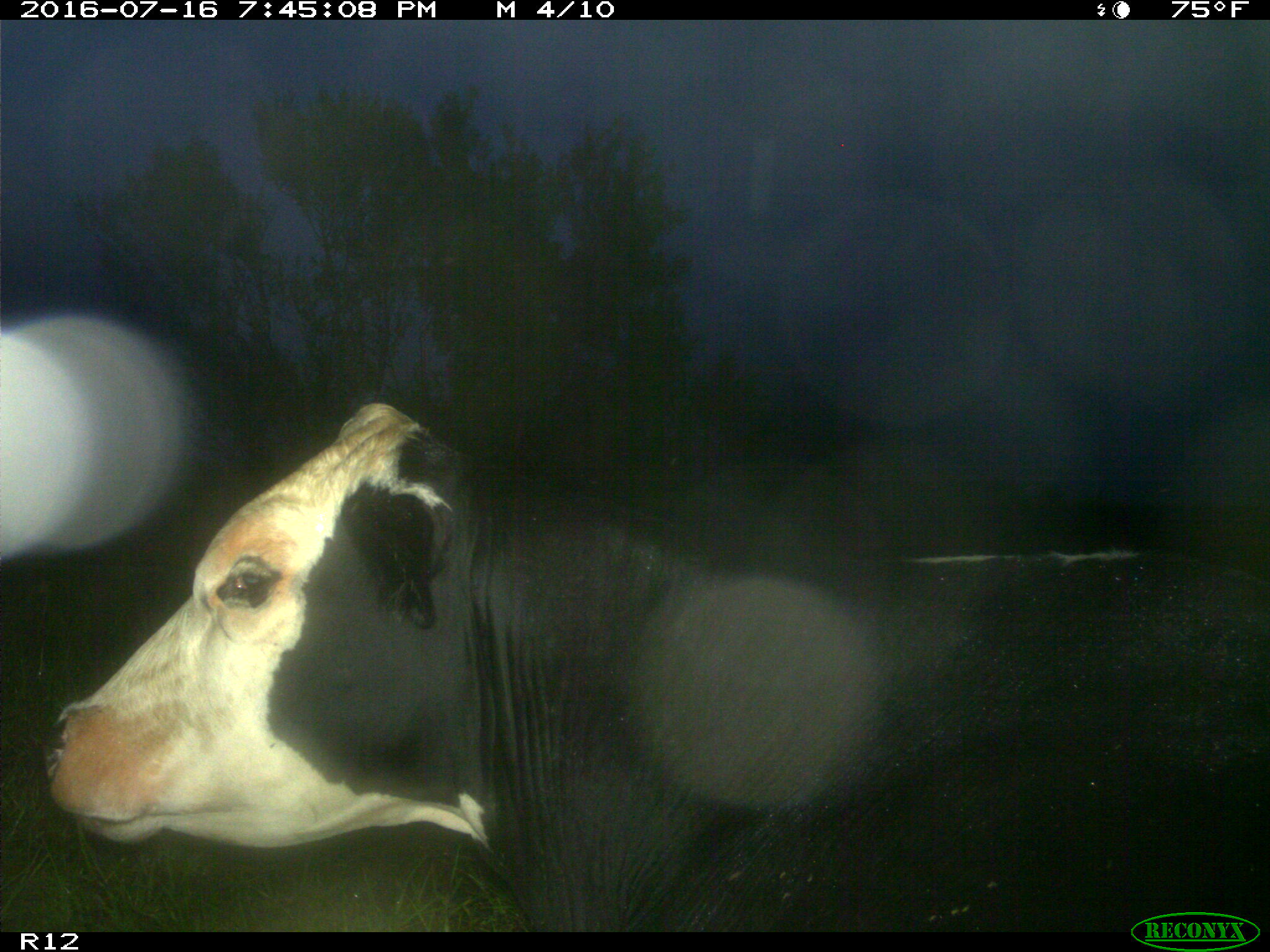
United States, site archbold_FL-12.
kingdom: Animalia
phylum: Chordata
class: Mammalia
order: Artiodactyla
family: Bovidae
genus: Bos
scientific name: Bos taurus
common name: domestic cow